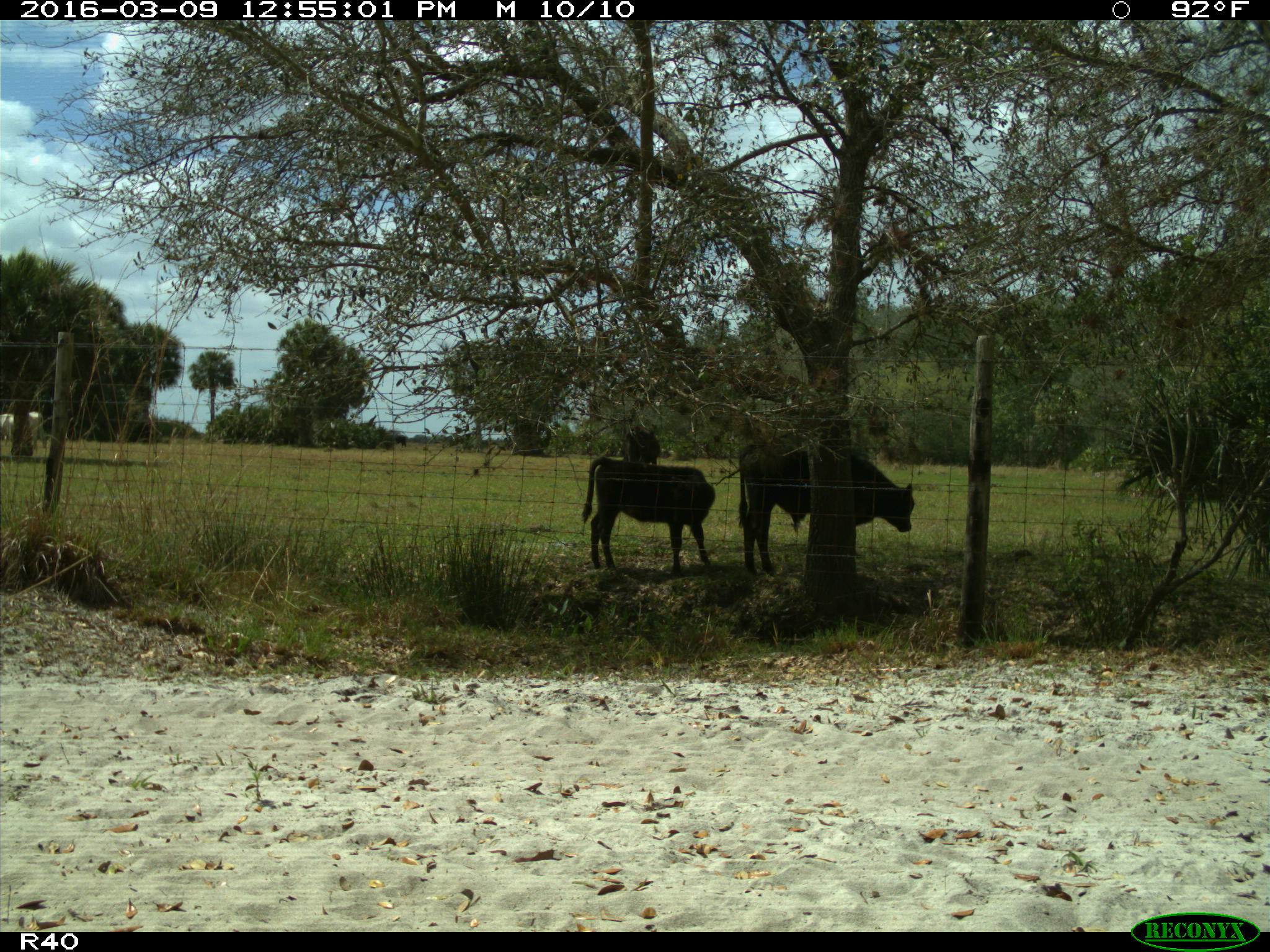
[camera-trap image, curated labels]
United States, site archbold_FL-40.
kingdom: Animalia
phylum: Chordata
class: Mammalia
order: Artiodactyla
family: Bovidae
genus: Bos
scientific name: Bos taurus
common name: domestic cow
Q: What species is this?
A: Bos taurus (domestic cow).